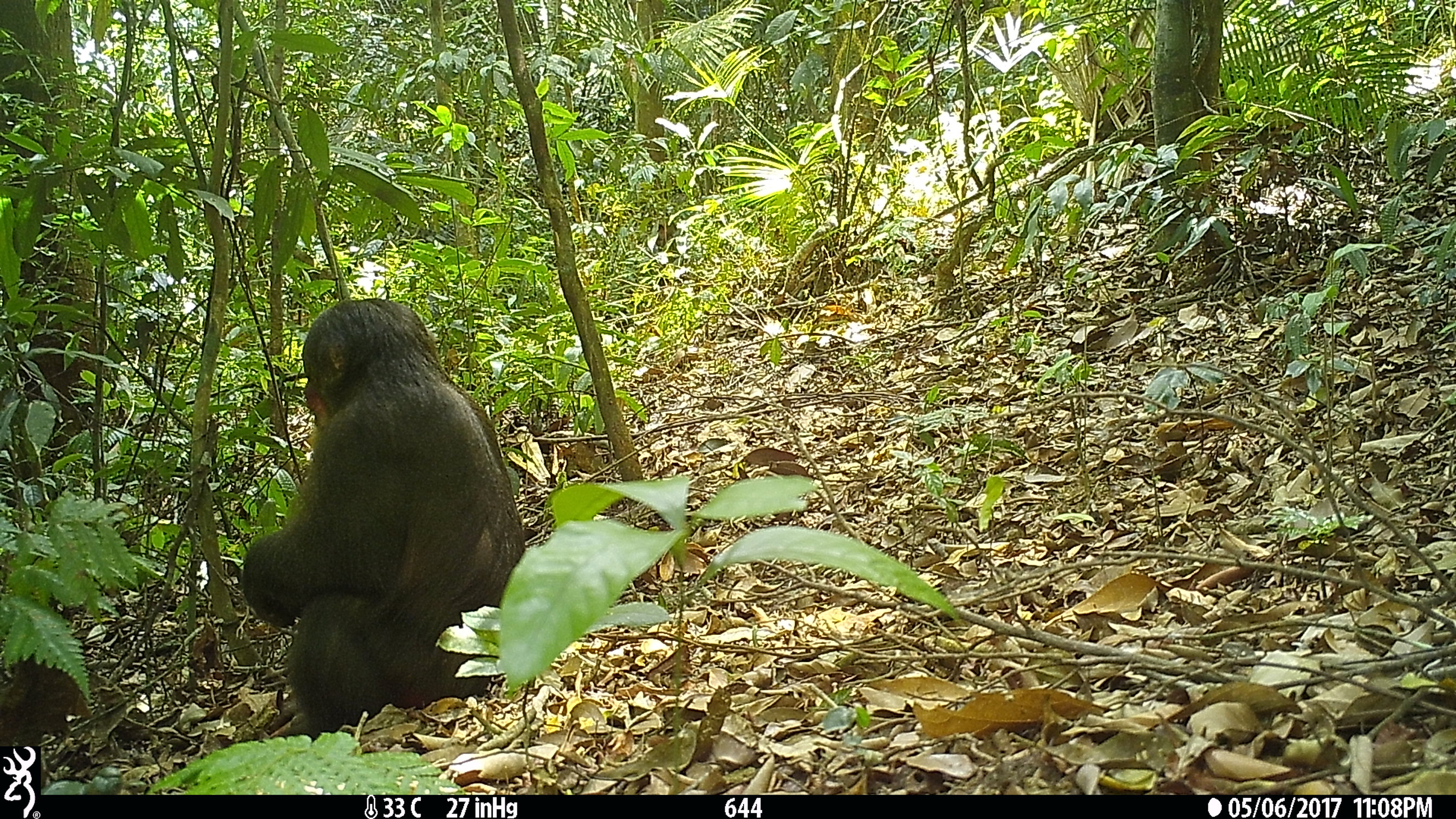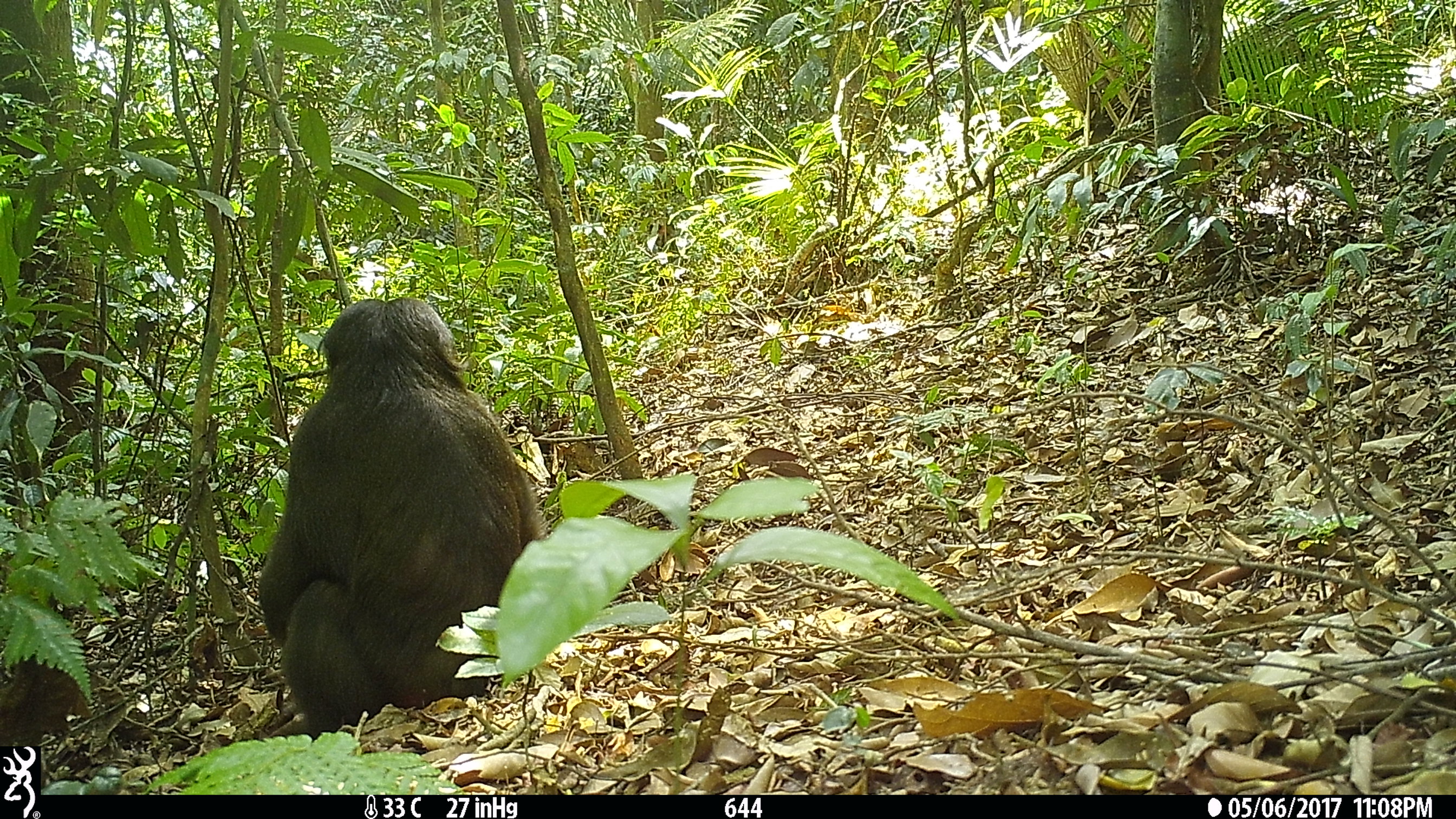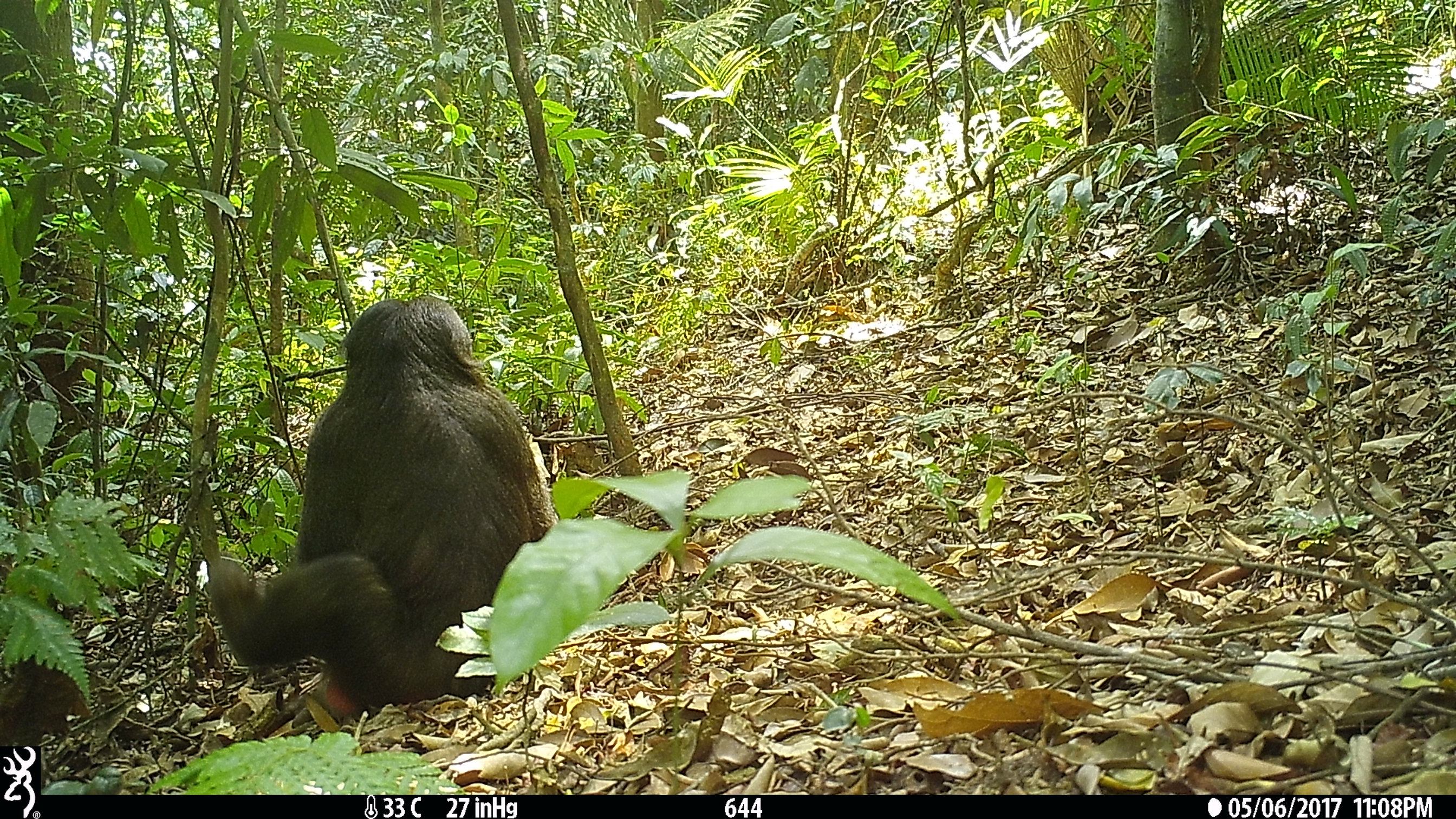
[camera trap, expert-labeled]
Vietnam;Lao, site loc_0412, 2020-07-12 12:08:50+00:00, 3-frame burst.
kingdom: Animalia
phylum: Chordata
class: Mammalia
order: Primates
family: Cercopithecidae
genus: Macaca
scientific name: Macaca arctoides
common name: stump-tailed macaque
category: stump tailed macaque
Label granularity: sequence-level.